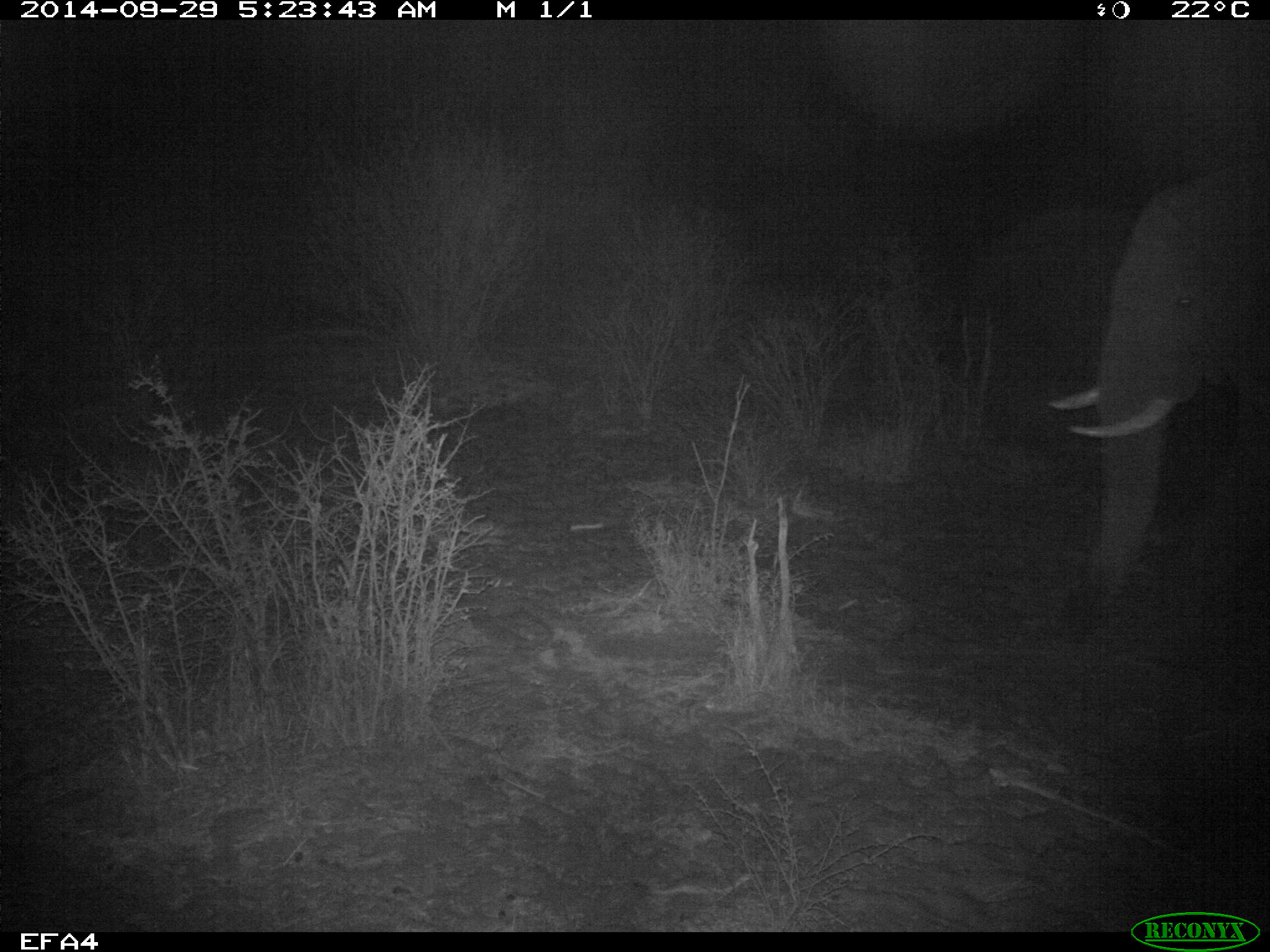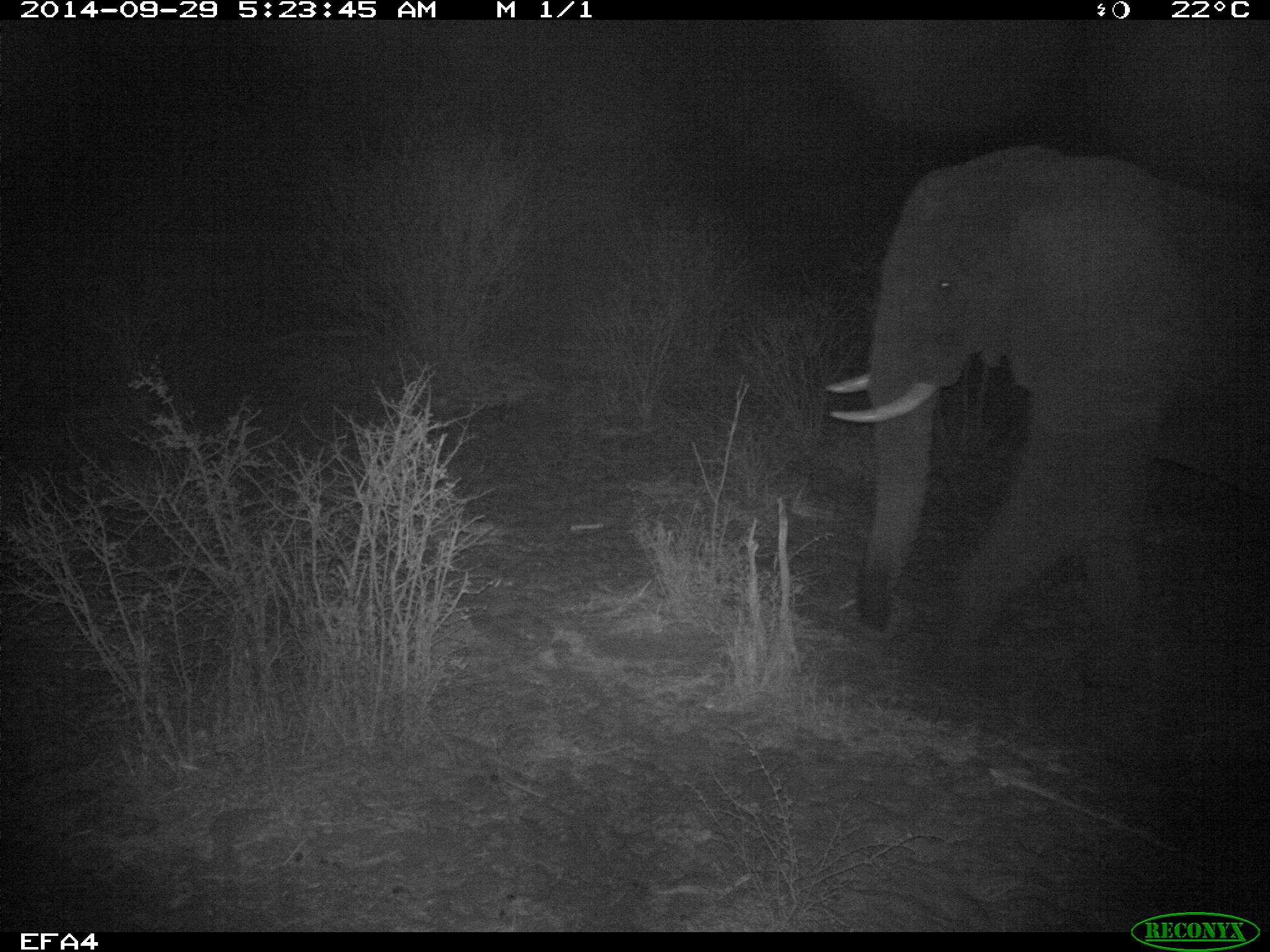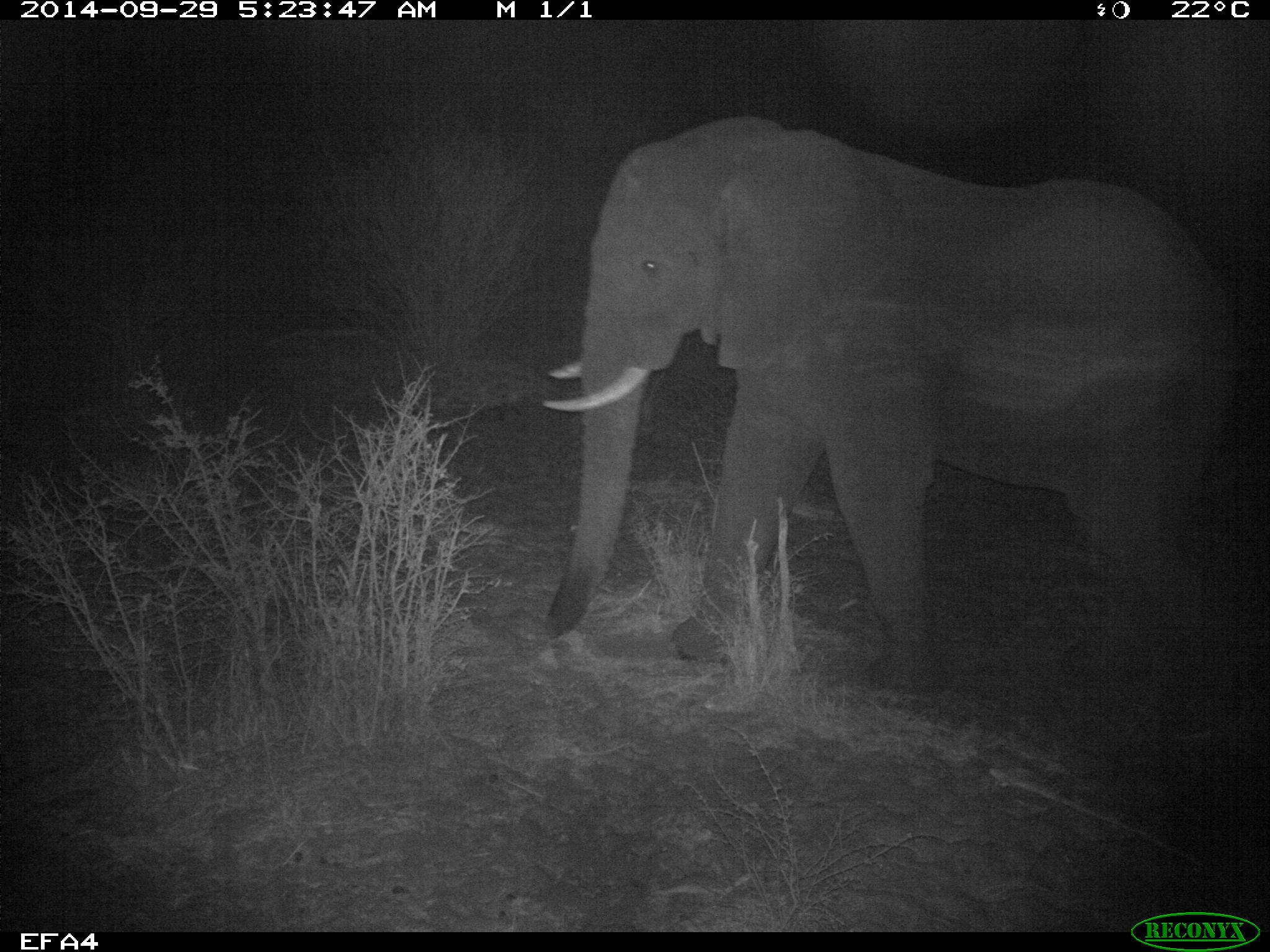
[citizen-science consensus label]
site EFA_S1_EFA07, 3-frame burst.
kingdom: Animalia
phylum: Chordata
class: Mammalia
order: Proboscidea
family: Elephantidae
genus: Loxodonta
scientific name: Loxodonta africana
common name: african bush elephant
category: elephant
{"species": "elephant (african bush elephant) (Loxodonta africana)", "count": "1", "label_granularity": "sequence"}